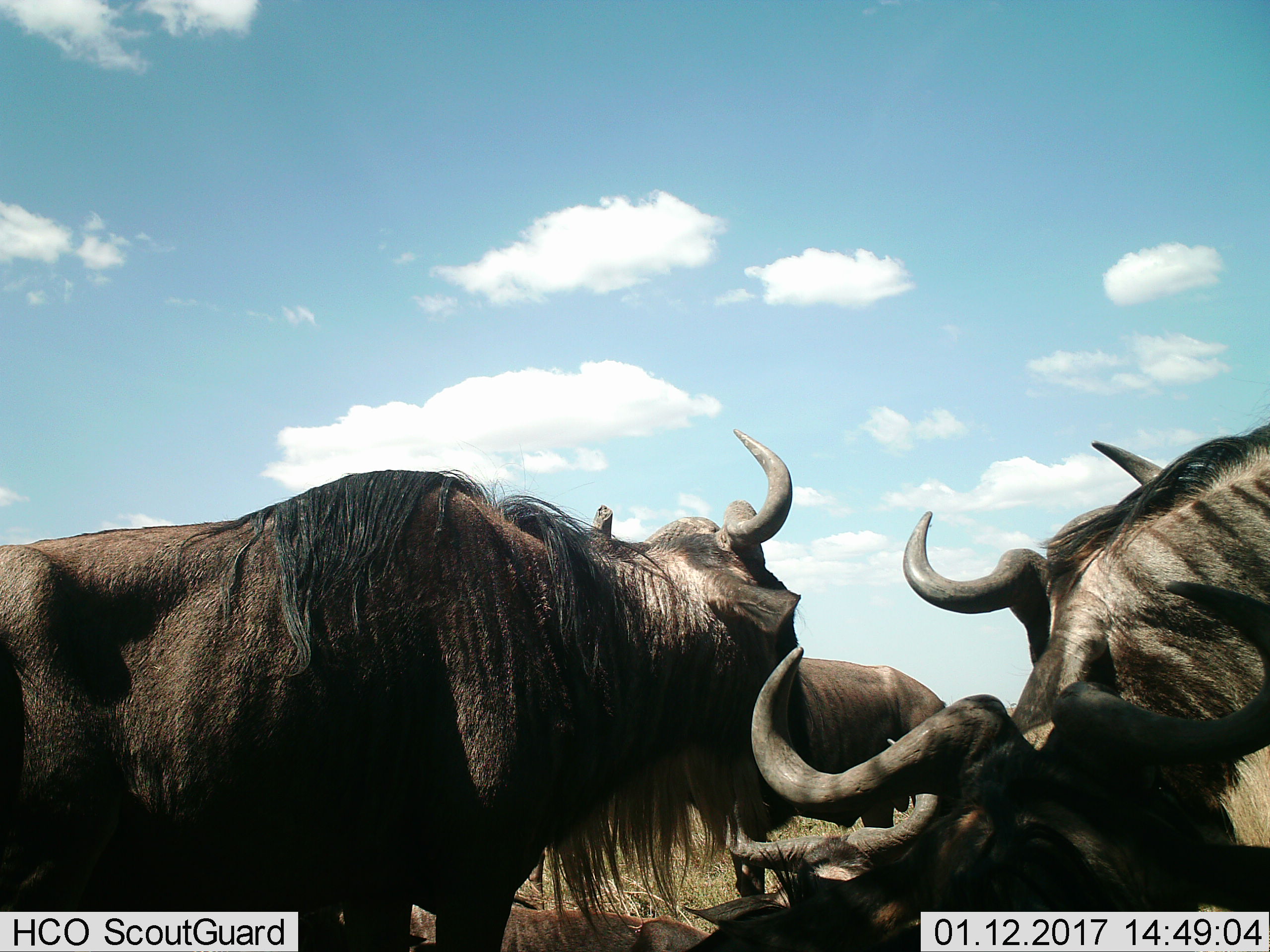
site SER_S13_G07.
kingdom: Animalia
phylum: Chordata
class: Mammalia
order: Artiodactyla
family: Bovidae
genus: Connochaetes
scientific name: Connochaetes taurinus taurinus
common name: blue wildebeest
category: wildebeestblue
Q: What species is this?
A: Wildebeestblue (blue wildebeest) (Connochaetes taurinus taurinus).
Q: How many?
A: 5.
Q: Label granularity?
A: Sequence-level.